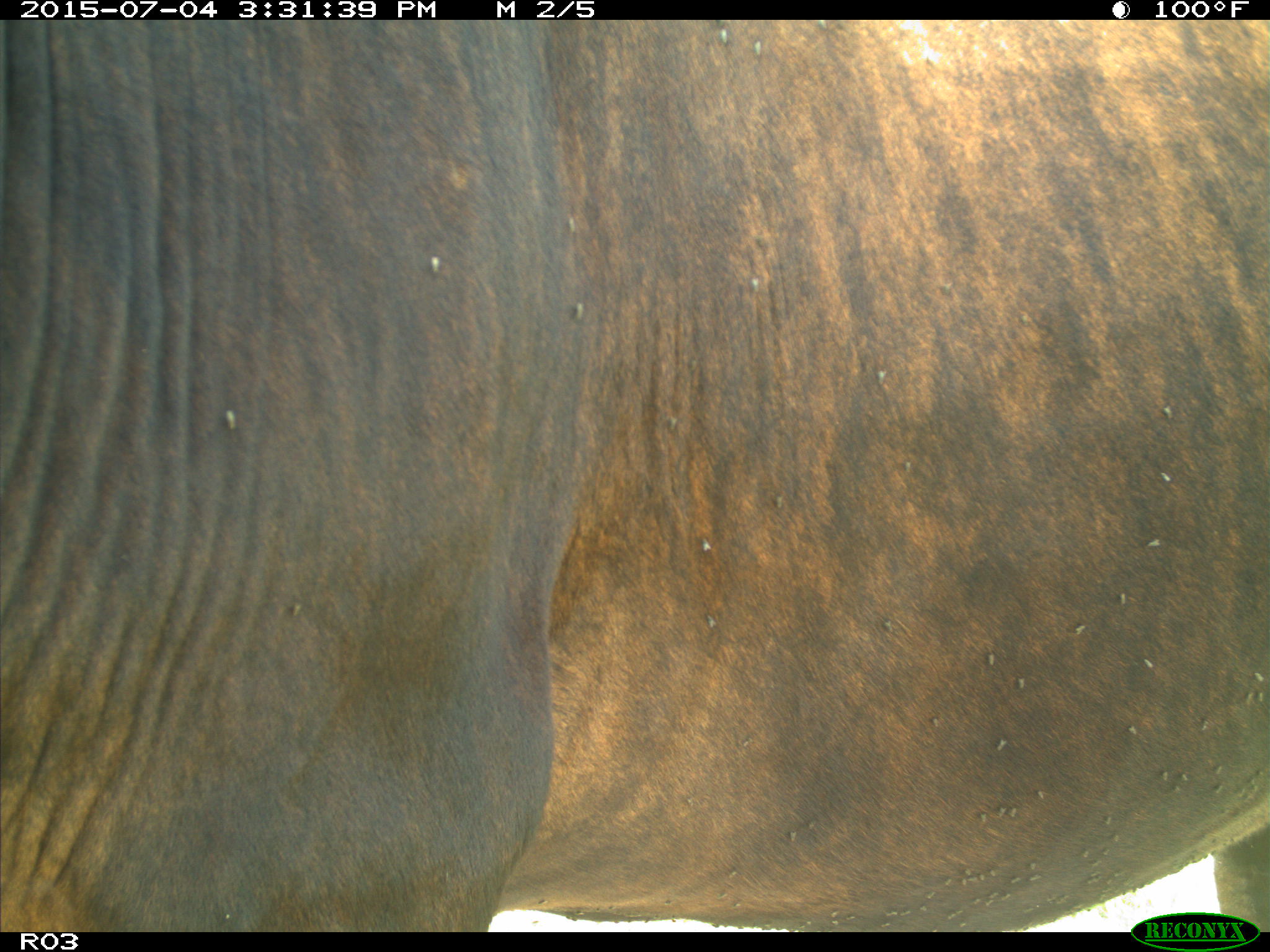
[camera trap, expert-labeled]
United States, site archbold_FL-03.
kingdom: Animalia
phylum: Chordata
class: Mammalia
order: Artiodactyla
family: Bovidae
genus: Bos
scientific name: Bos taurus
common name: domestic cow